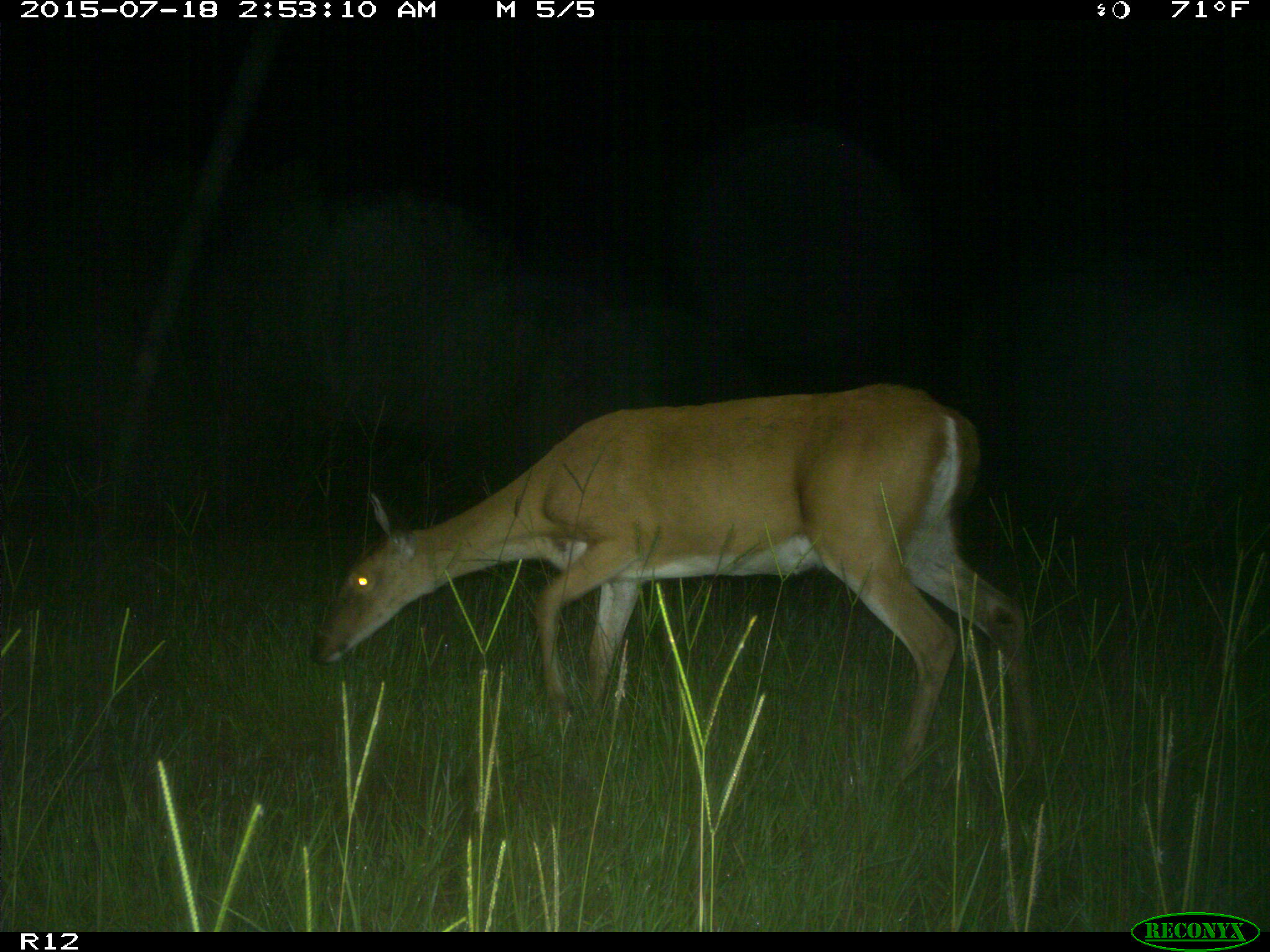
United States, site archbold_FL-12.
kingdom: Animalia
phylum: Chordata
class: Mammalia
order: Artiodactyla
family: Cervidae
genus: Odocoileus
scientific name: Odocoileus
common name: deer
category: unidentified deer